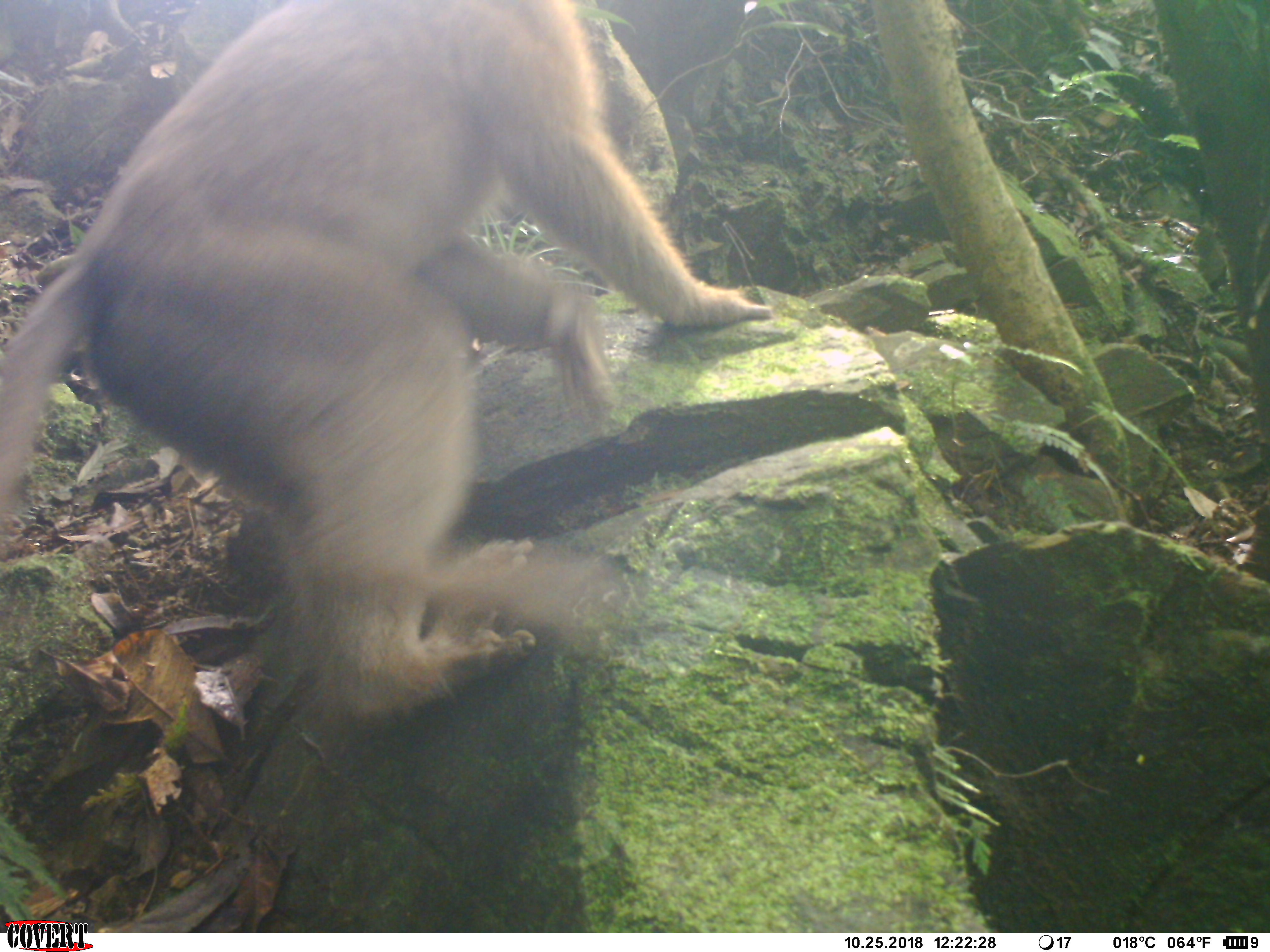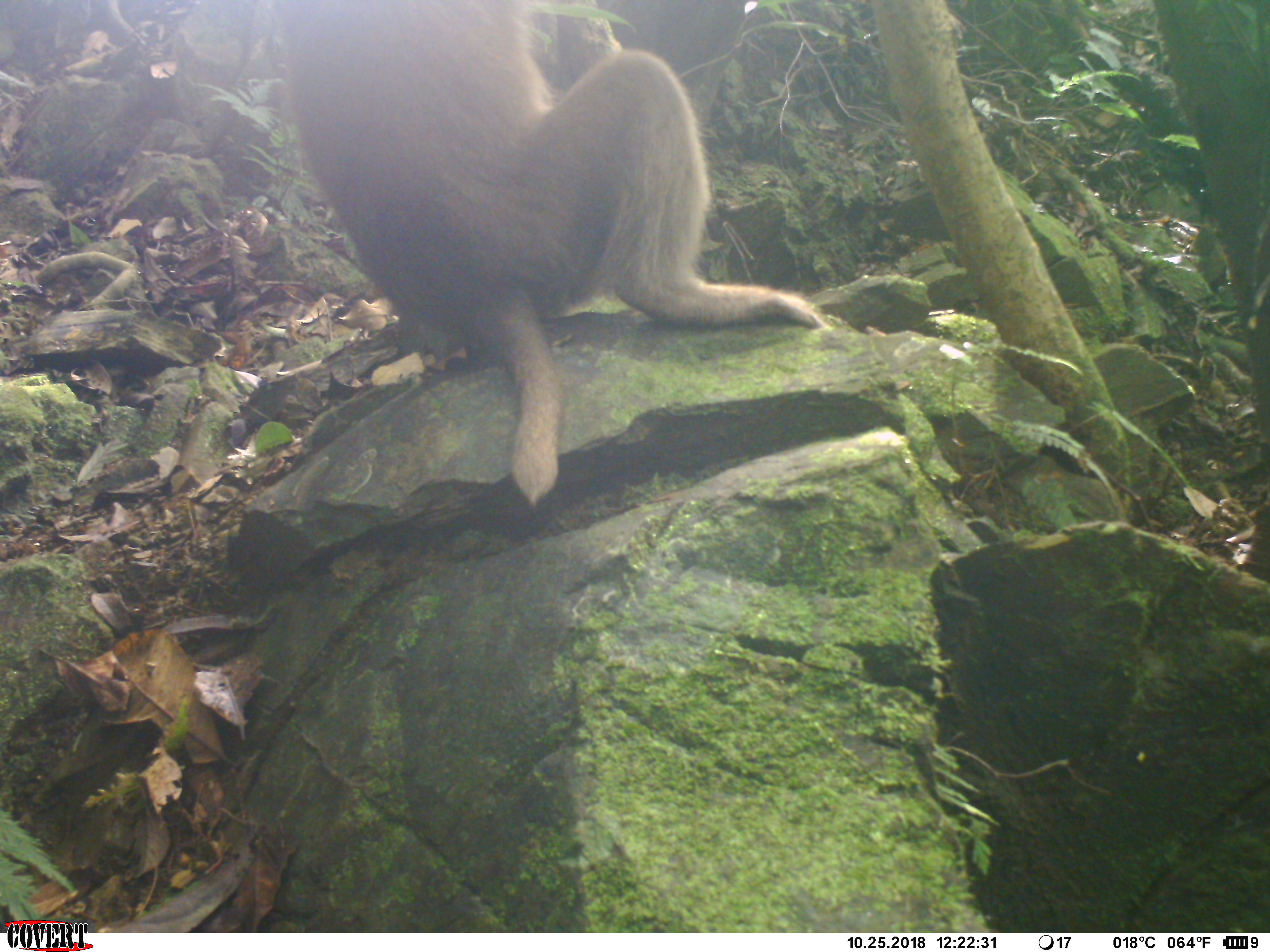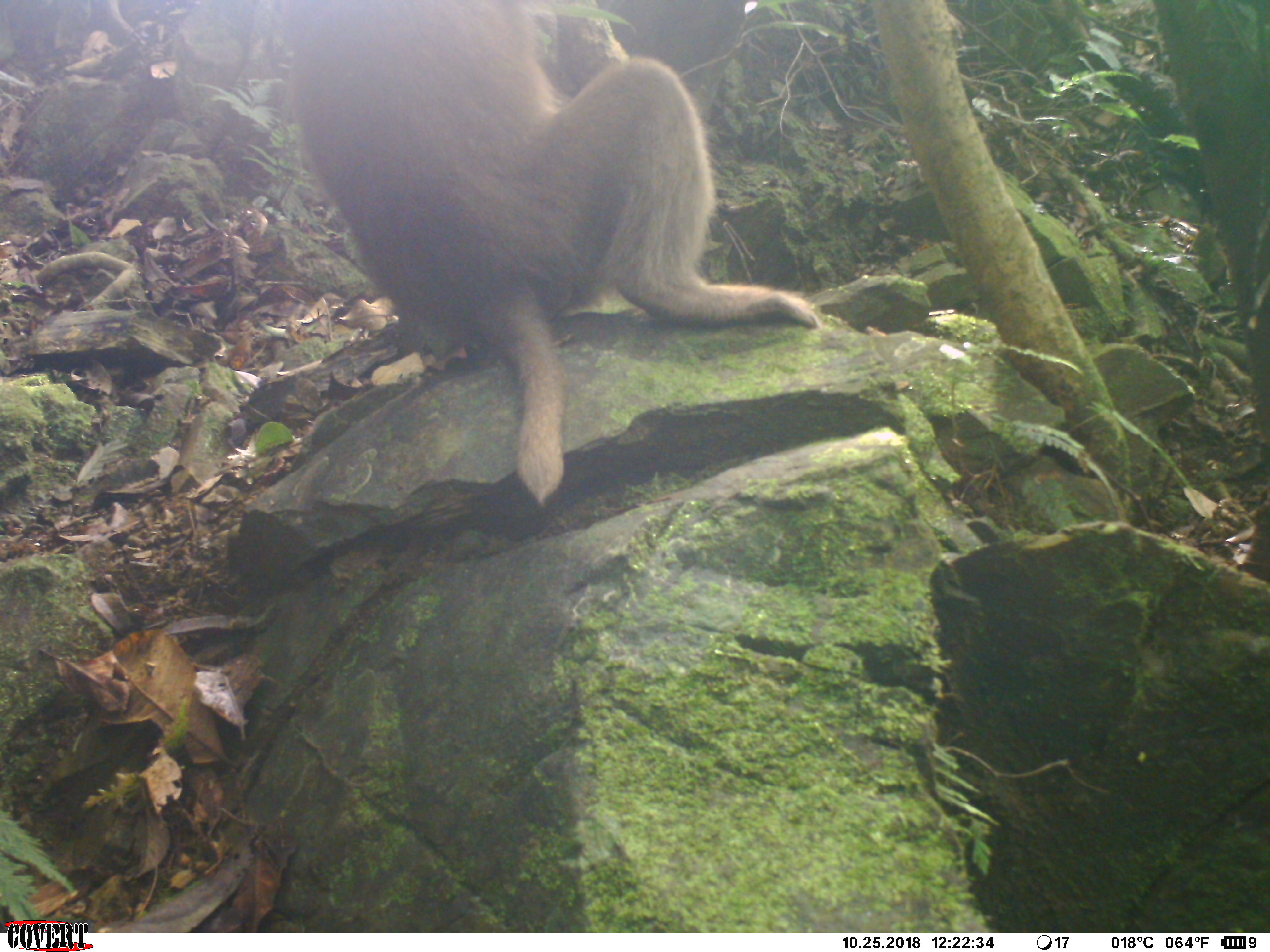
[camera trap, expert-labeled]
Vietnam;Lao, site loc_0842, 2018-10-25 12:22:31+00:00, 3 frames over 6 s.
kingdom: Animalia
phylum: Chordata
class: Mammalia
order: Primates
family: Cercopithecidae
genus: Macaca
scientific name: Macaca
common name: macaque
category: macaque not stump tailed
Macaque not stump tailed (macaque) (Macaca). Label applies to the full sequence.